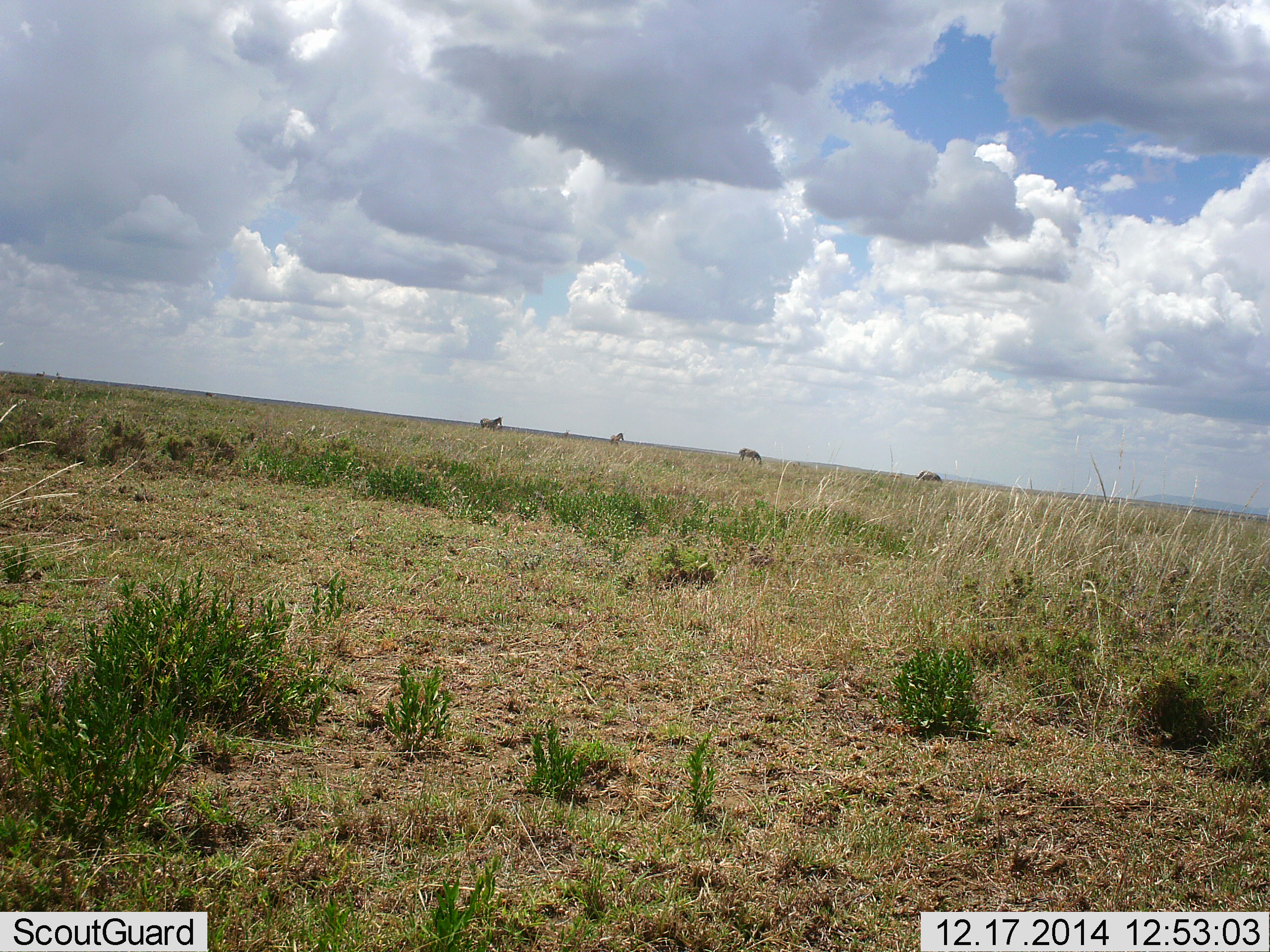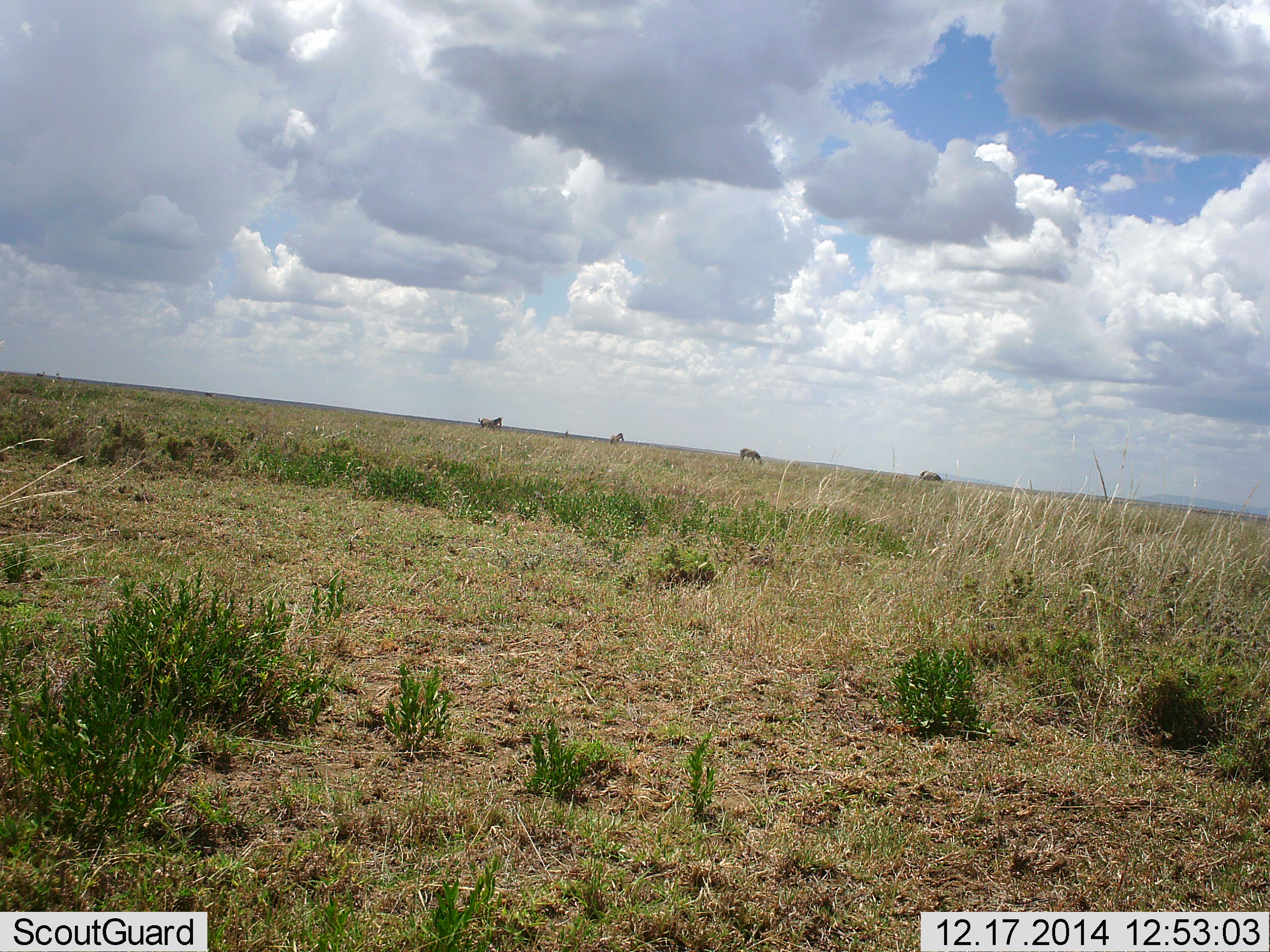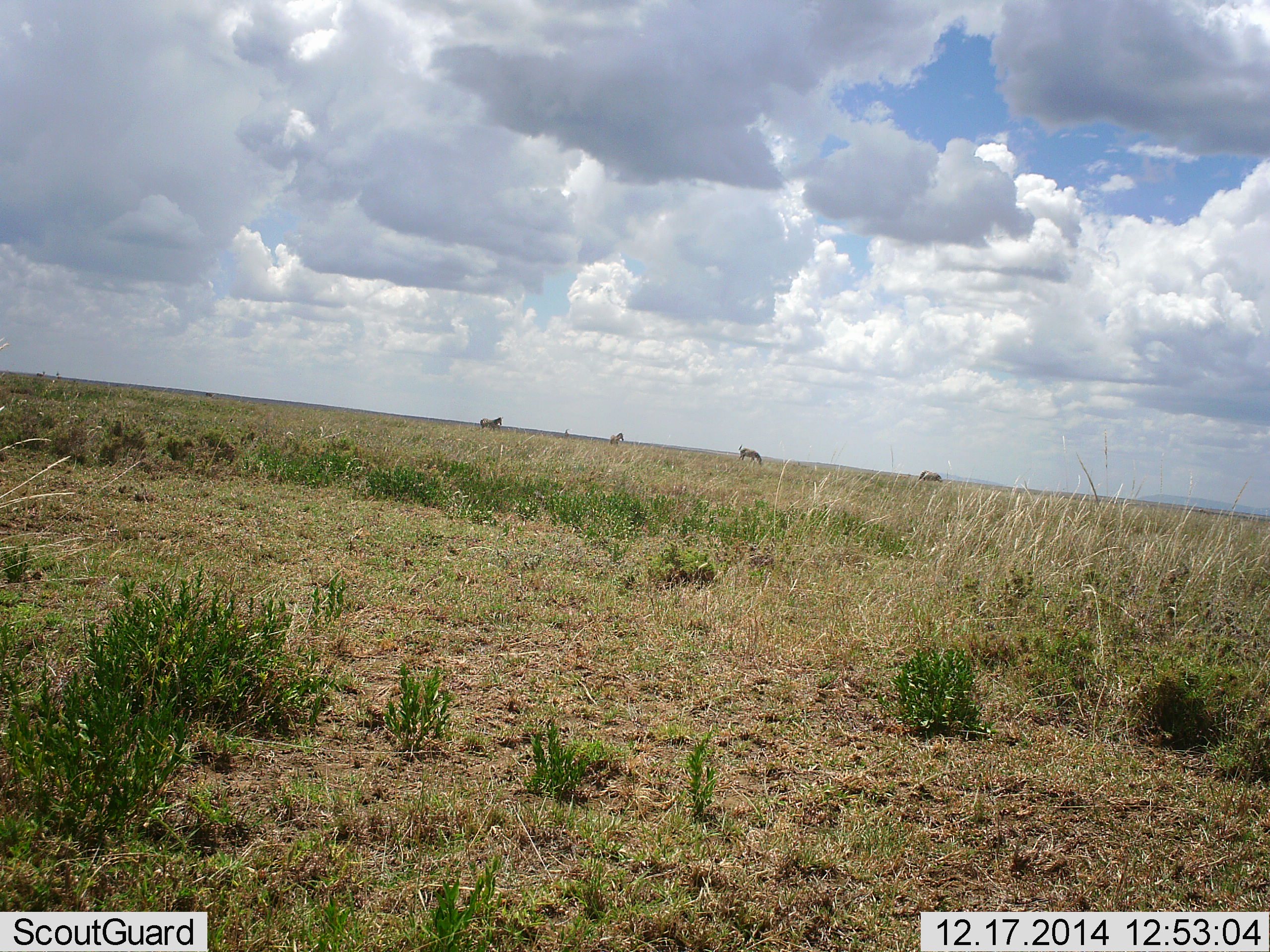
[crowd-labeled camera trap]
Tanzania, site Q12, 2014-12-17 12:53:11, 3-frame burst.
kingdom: Animalia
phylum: Chordata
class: Mammalia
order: Perissodactyla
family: Equidae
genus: Equus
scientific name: Equus quagga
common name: plains zebra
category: zebra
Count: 4.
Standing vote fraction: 90%.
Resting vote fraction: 0%.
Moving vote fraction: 0%.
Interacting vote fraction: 0%.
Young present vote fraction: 0%.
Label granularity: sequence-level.